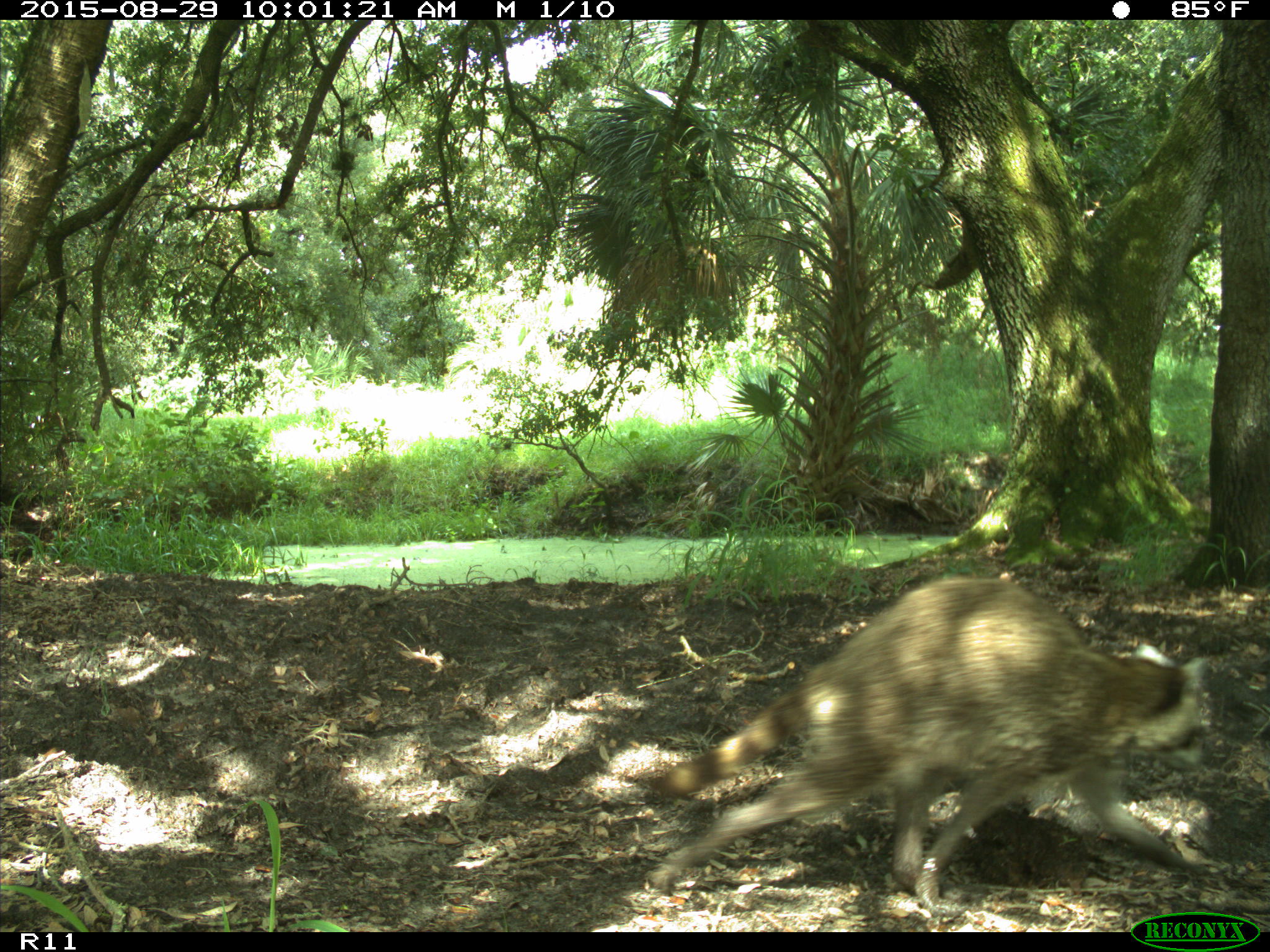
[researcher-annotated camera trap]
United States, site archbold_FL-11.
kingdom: Animalia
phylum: Chordata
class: Mammalia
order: Carnivora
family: Procyonidae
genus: Procyon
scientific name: Procyon lotor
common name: common raccoon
Procyon lotor (common raccoon).